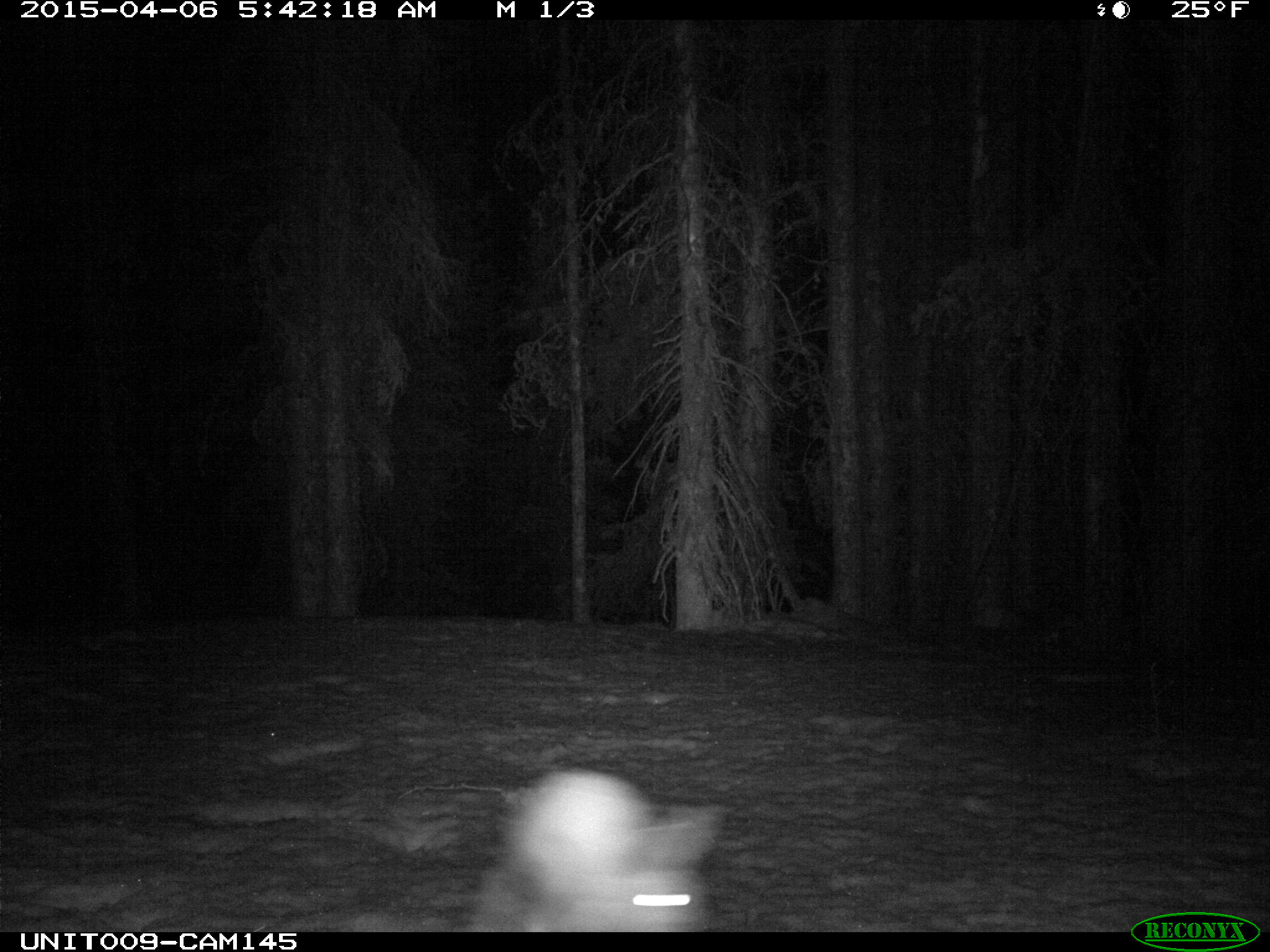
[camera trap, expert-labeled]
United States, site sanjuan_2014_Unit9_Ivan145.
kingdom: Animalia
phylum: Chordata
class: Mammalia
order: Lagomorpha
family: Leporidae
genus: Lepus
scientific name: Lepus americanus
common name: snowshoe hare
Lepus americanus (snowshoe hare).